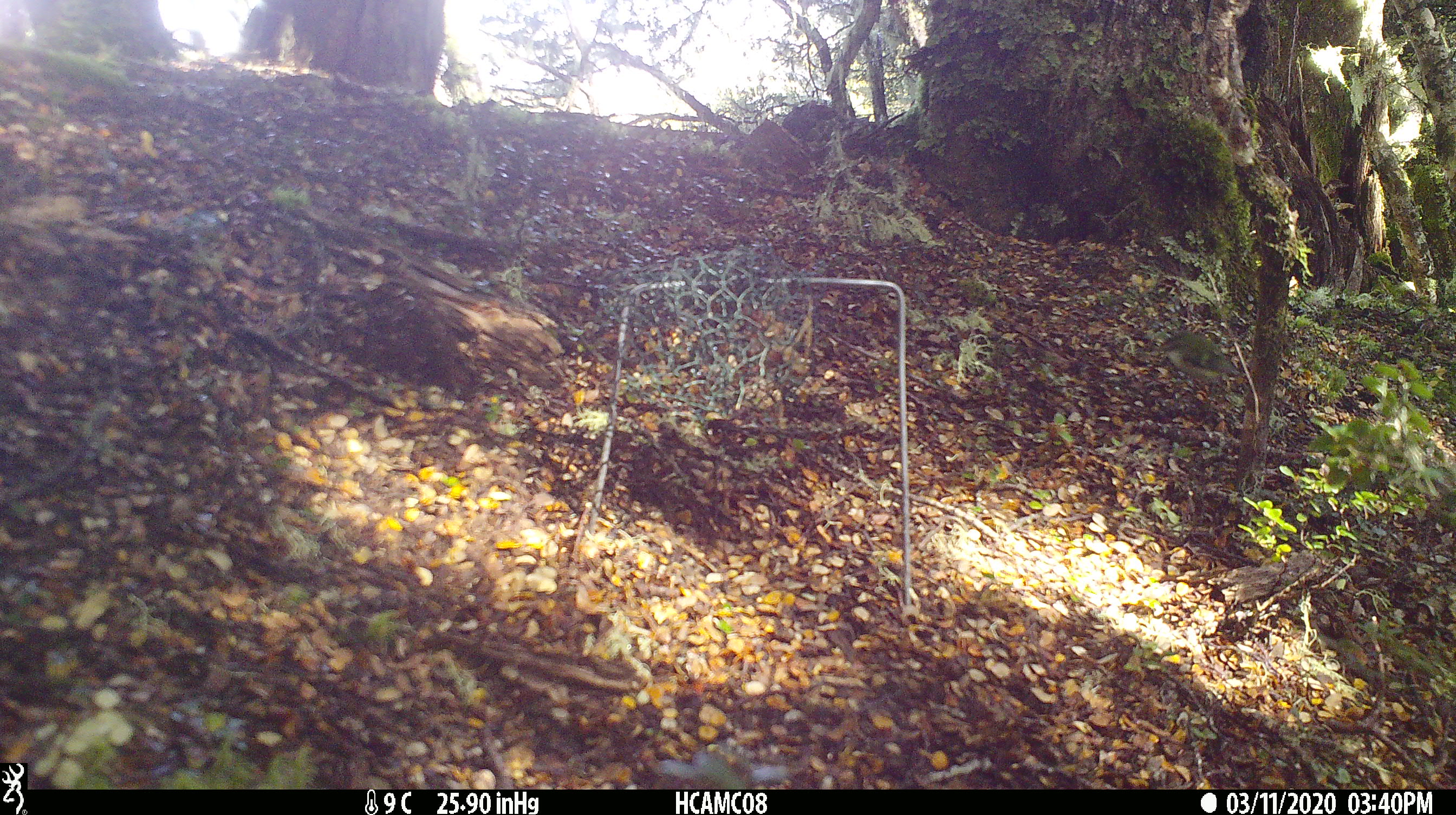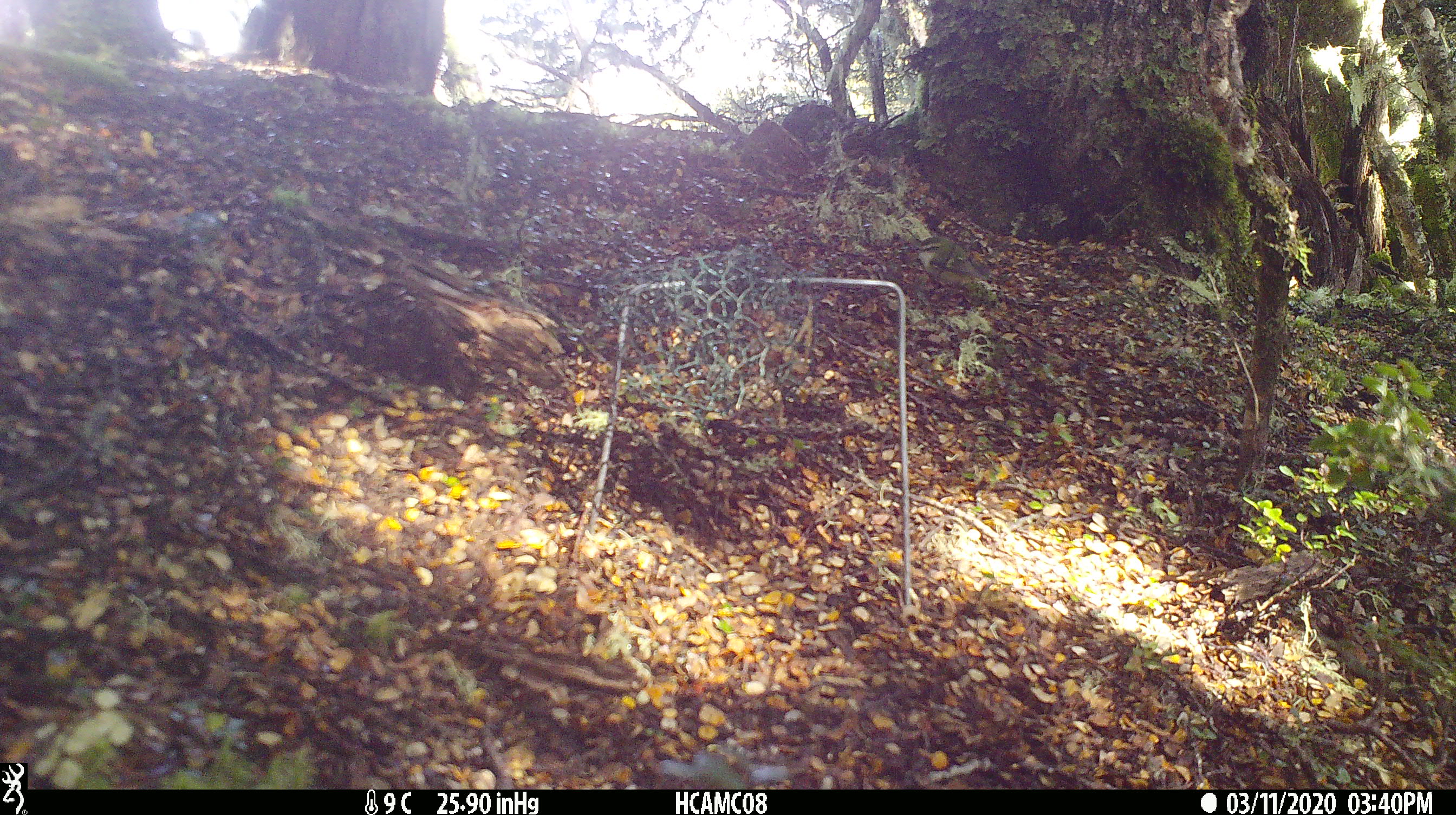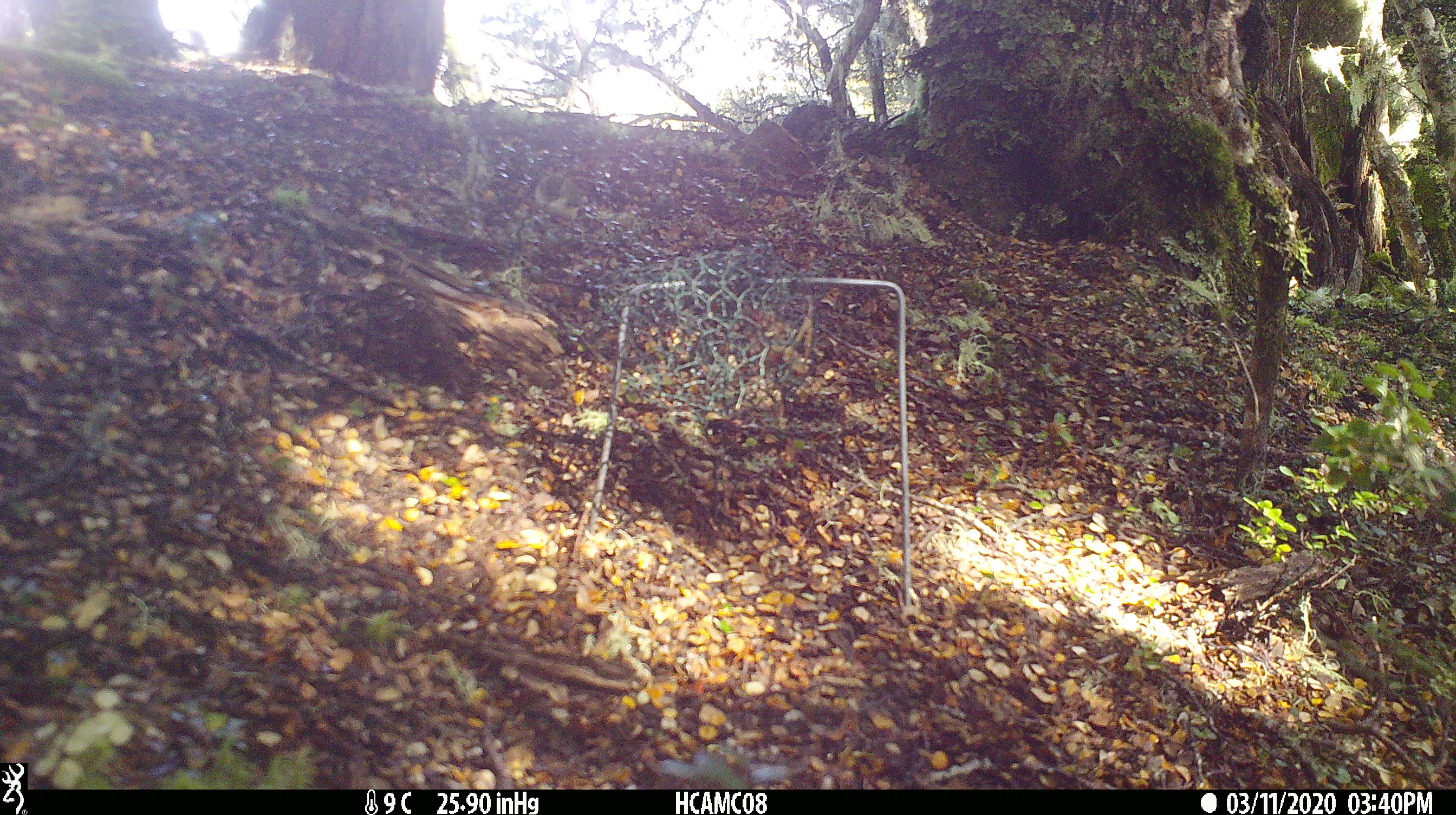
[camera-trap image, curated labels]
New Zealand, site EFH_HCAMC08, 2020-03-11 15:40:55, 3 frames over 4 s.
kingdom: Animalia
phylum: Chordata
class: Aves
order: Passeriformes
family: Acanthisittidae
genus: Acanthisitta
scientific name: Acanthisitta chloris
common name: rifleman